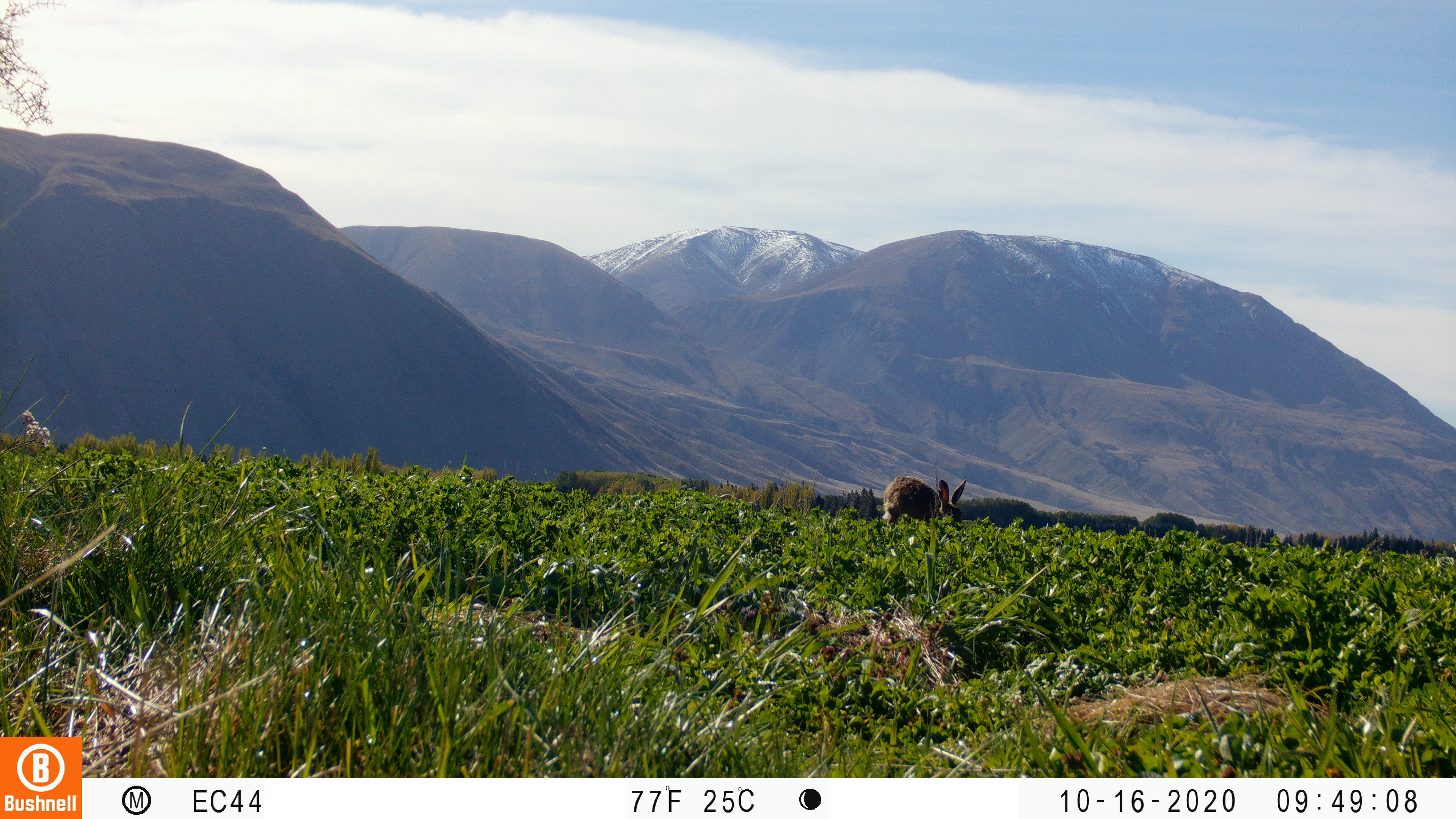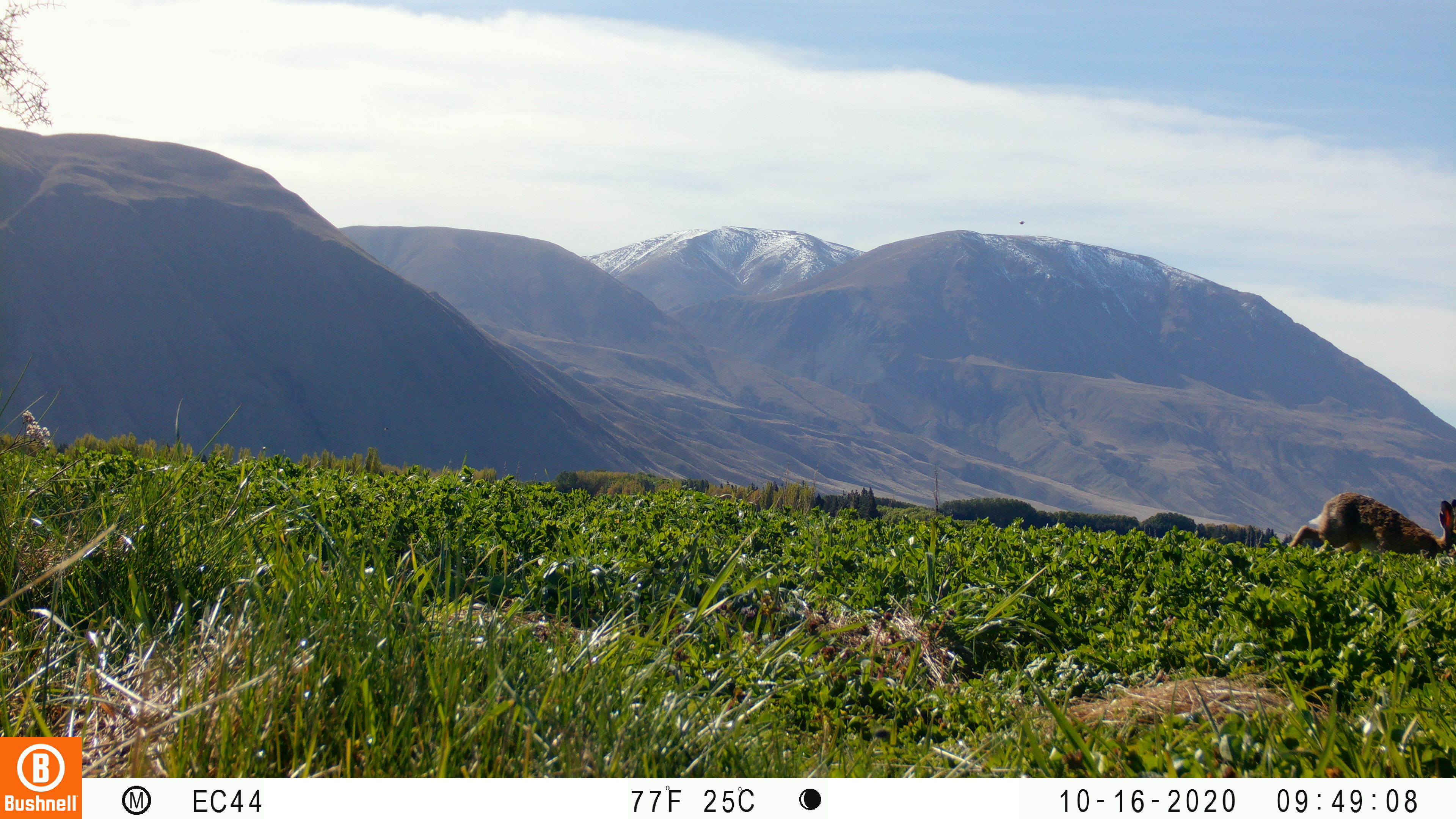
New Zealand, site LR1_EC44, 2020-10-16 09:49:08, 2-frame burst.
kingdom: Animalia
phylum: Chordata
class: Mammalia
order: Lagomorpha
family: Leporidae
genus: Lepus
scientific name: Lepus europaeus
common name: brown hare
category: hare